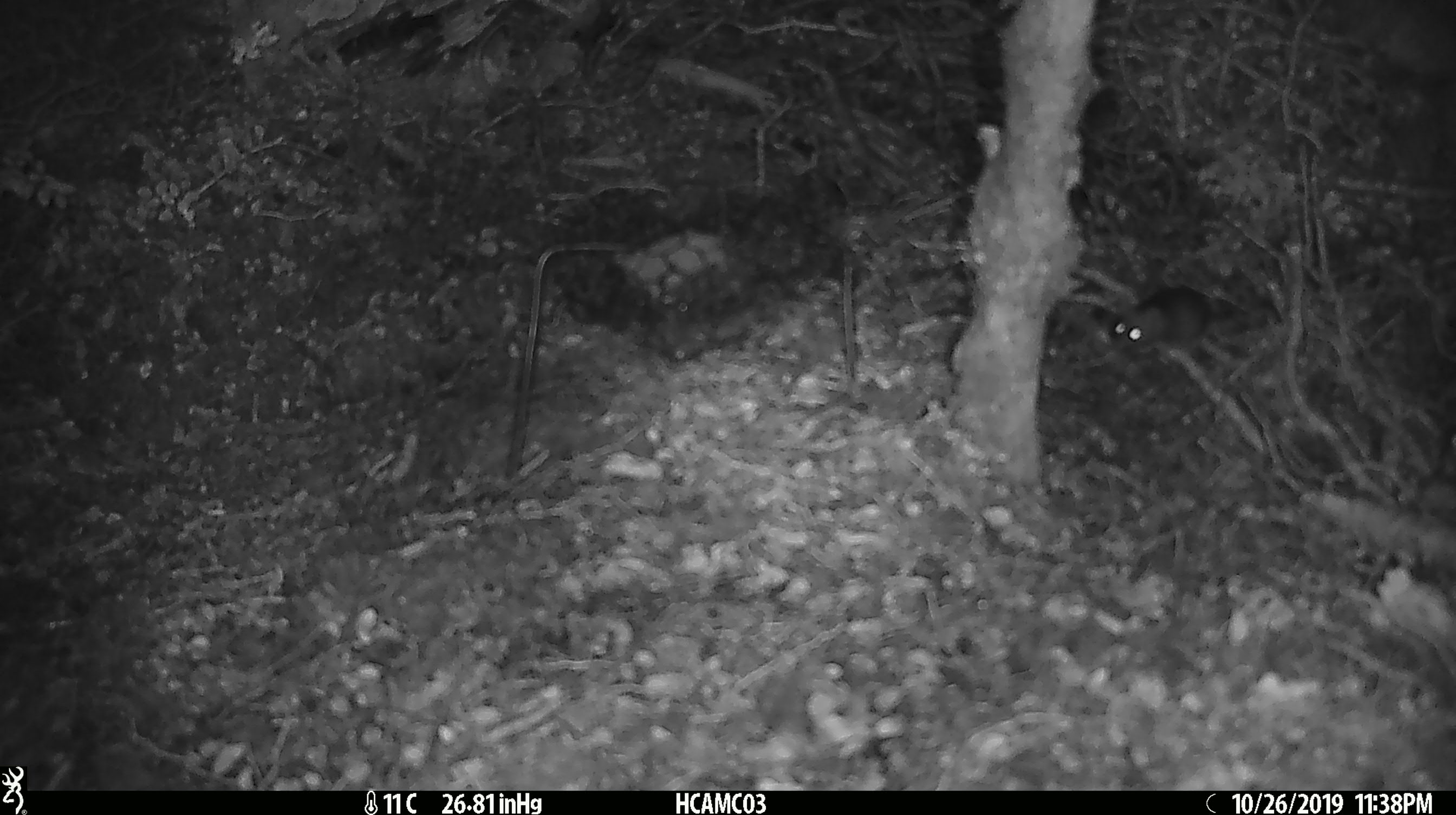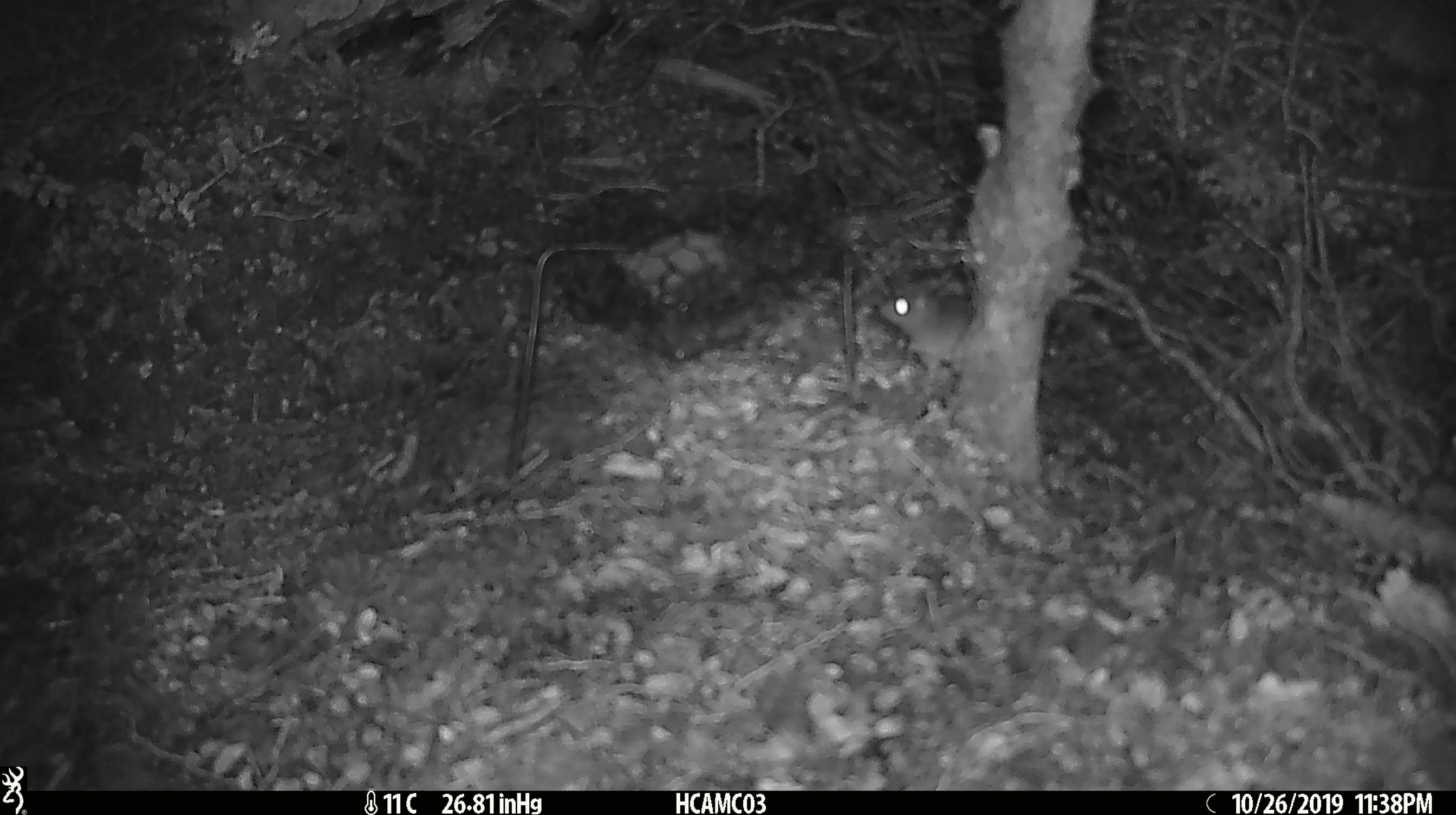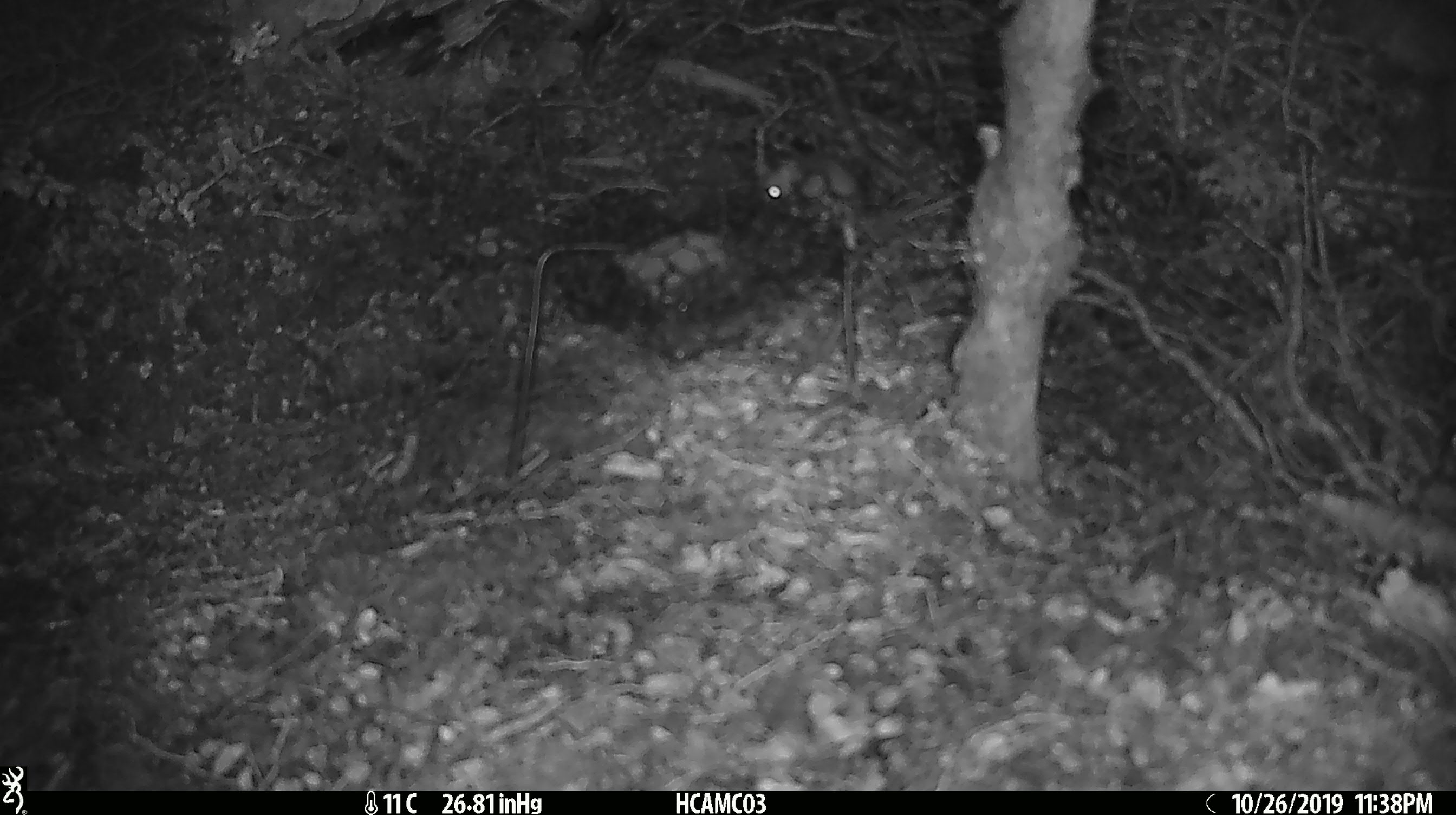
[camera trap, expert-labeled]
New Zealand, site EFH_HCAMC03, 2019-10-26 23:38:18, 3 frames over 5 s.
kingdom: Animalia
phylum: Chordata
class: Mammalia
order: Rodentia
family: Muridae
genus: Mus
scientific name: Mus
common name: mouse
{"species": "mouse (Mus)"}